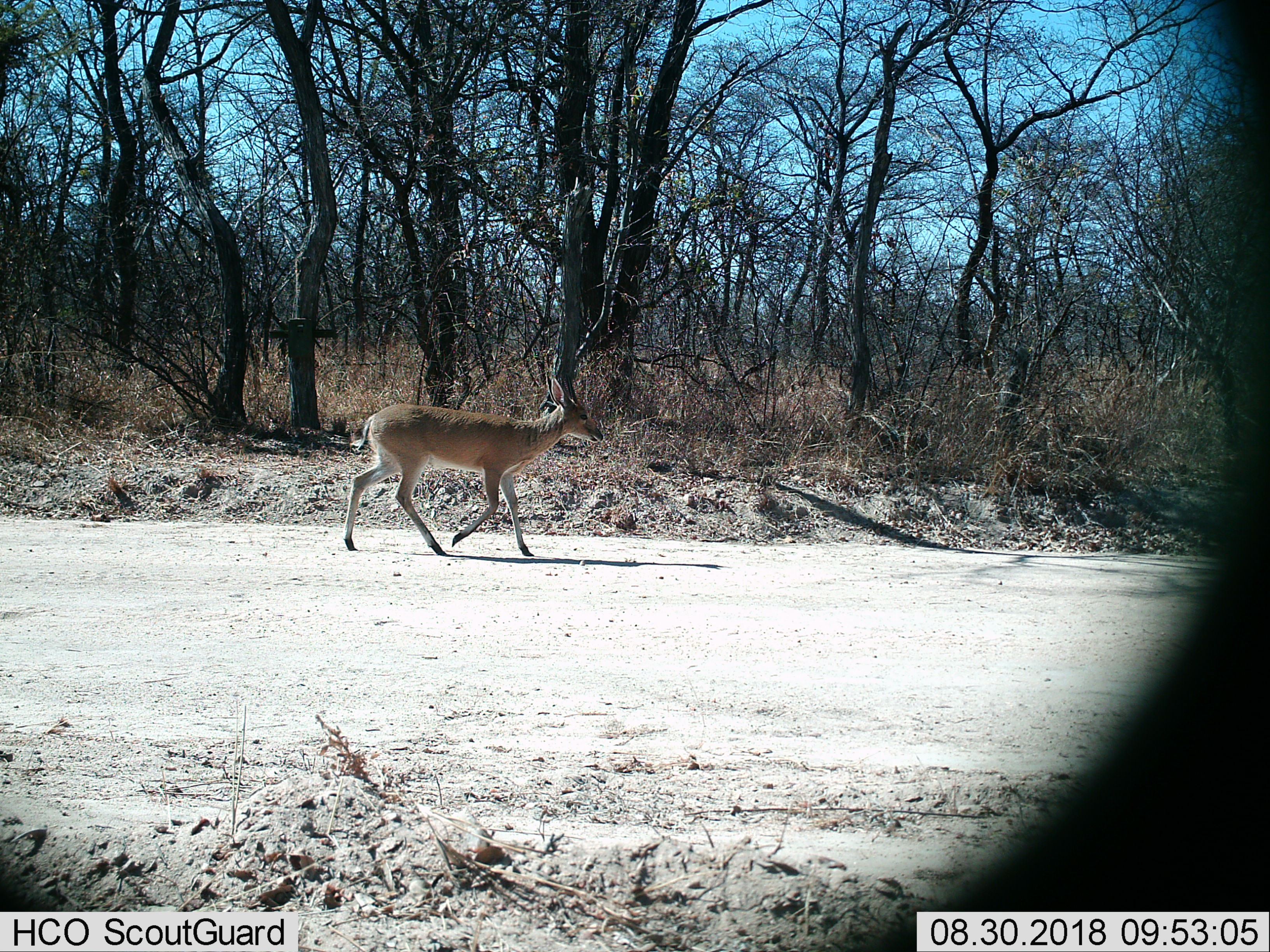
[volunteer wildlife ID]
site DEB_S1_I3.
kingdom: Animalia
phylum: Chordata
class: Mammalia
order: Artiodactyla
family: Bovidae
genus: Sylvicapra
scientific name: Sylvicapra grimmia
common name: common duiker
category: duikercommongrey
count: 1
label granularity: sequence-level